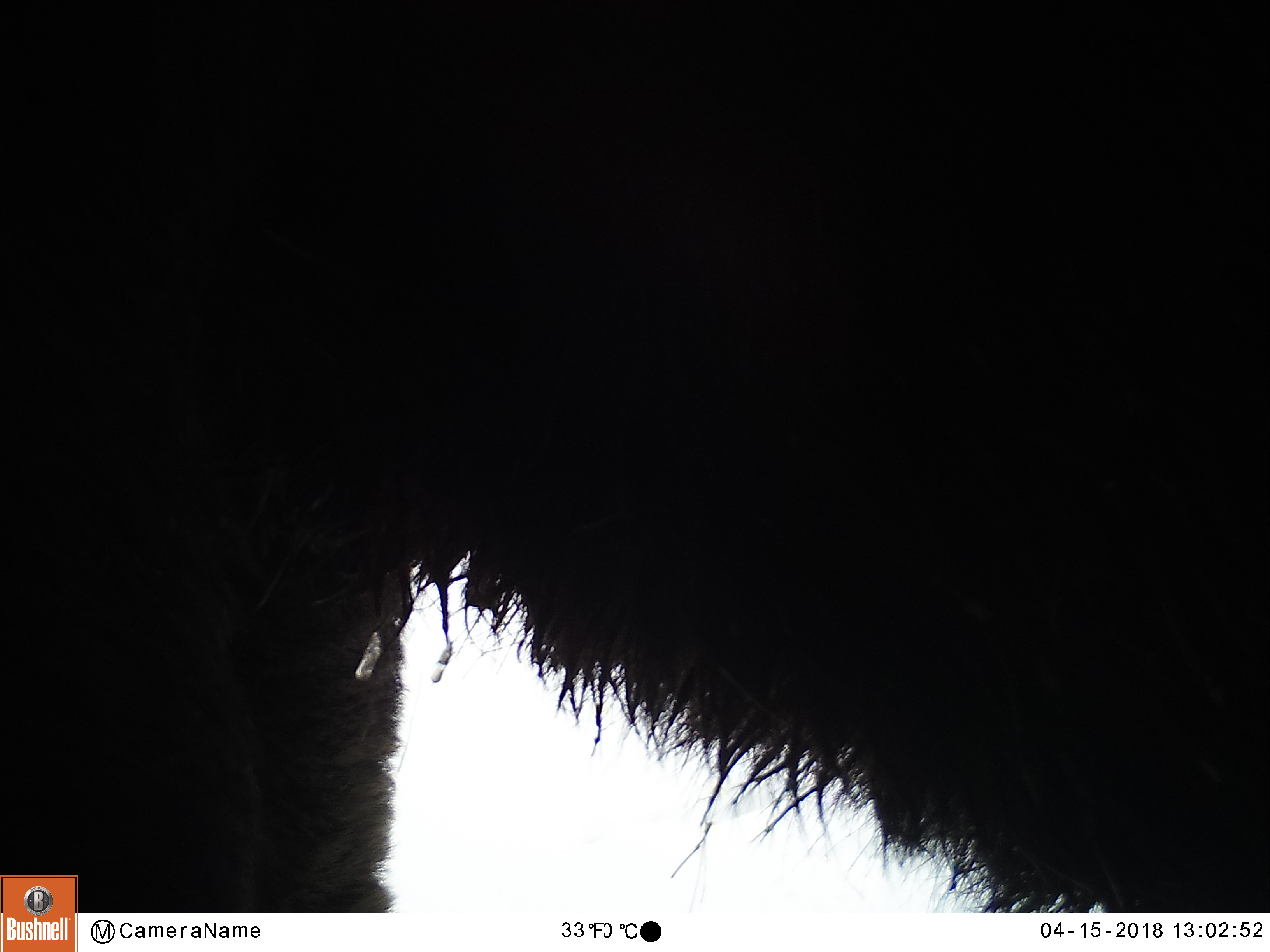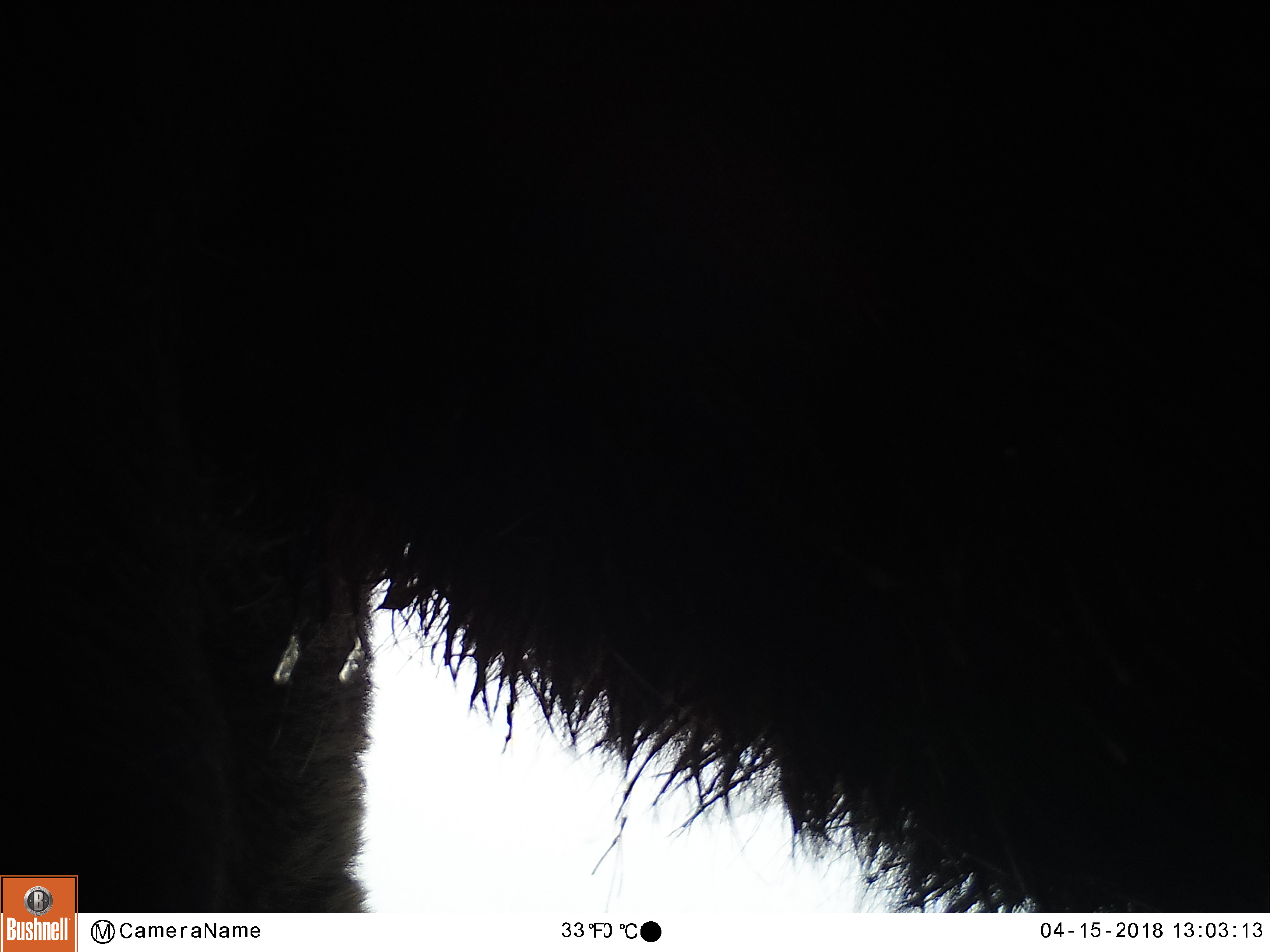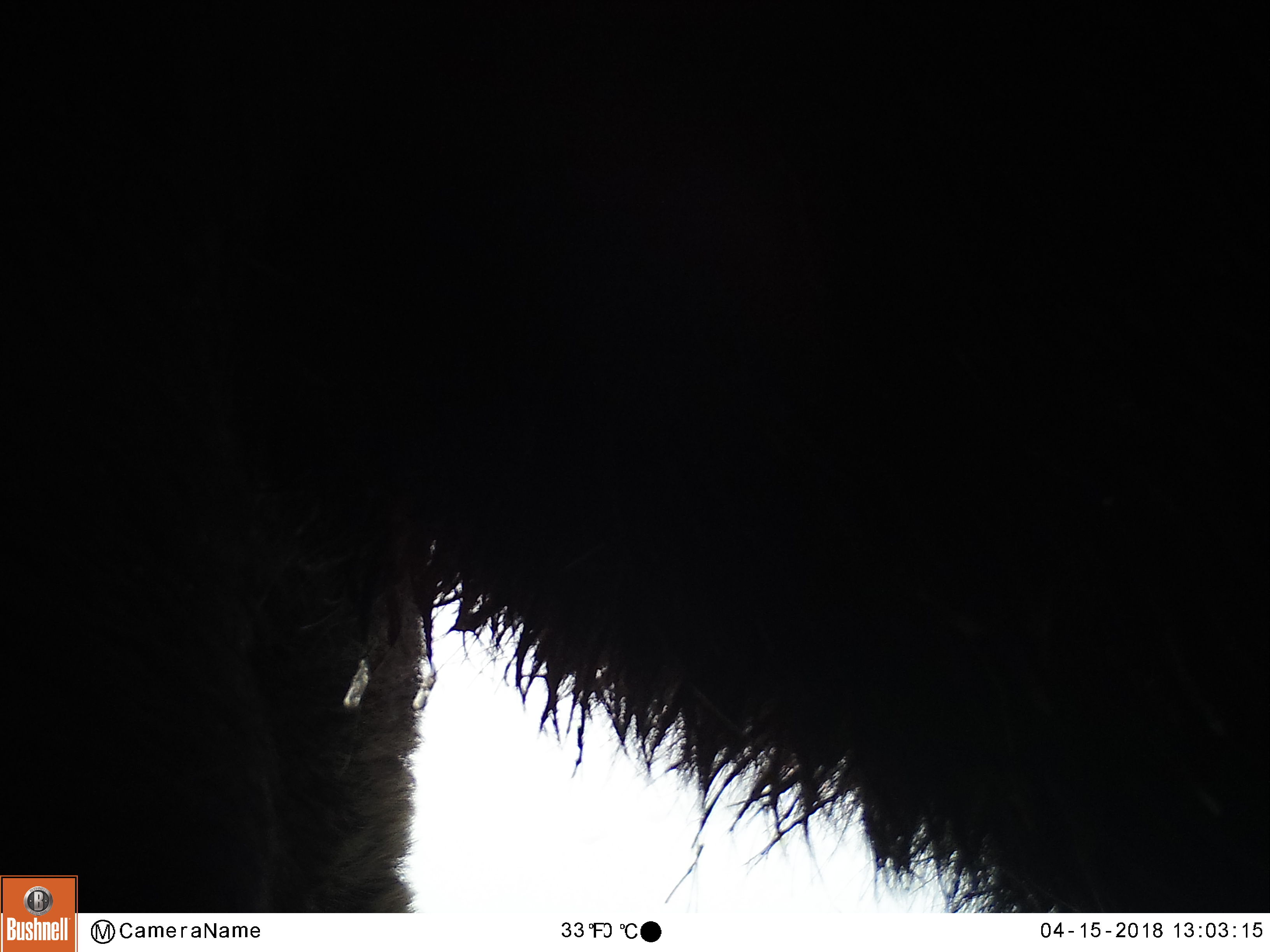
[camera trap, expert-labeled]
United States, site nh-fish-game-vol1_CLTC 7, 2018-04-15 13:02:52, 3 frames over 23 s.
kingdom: Animalia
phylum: Chordata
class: Mammalia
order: Artiodactyla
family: Cervidae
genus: Alces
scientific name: Alces alces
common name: moose